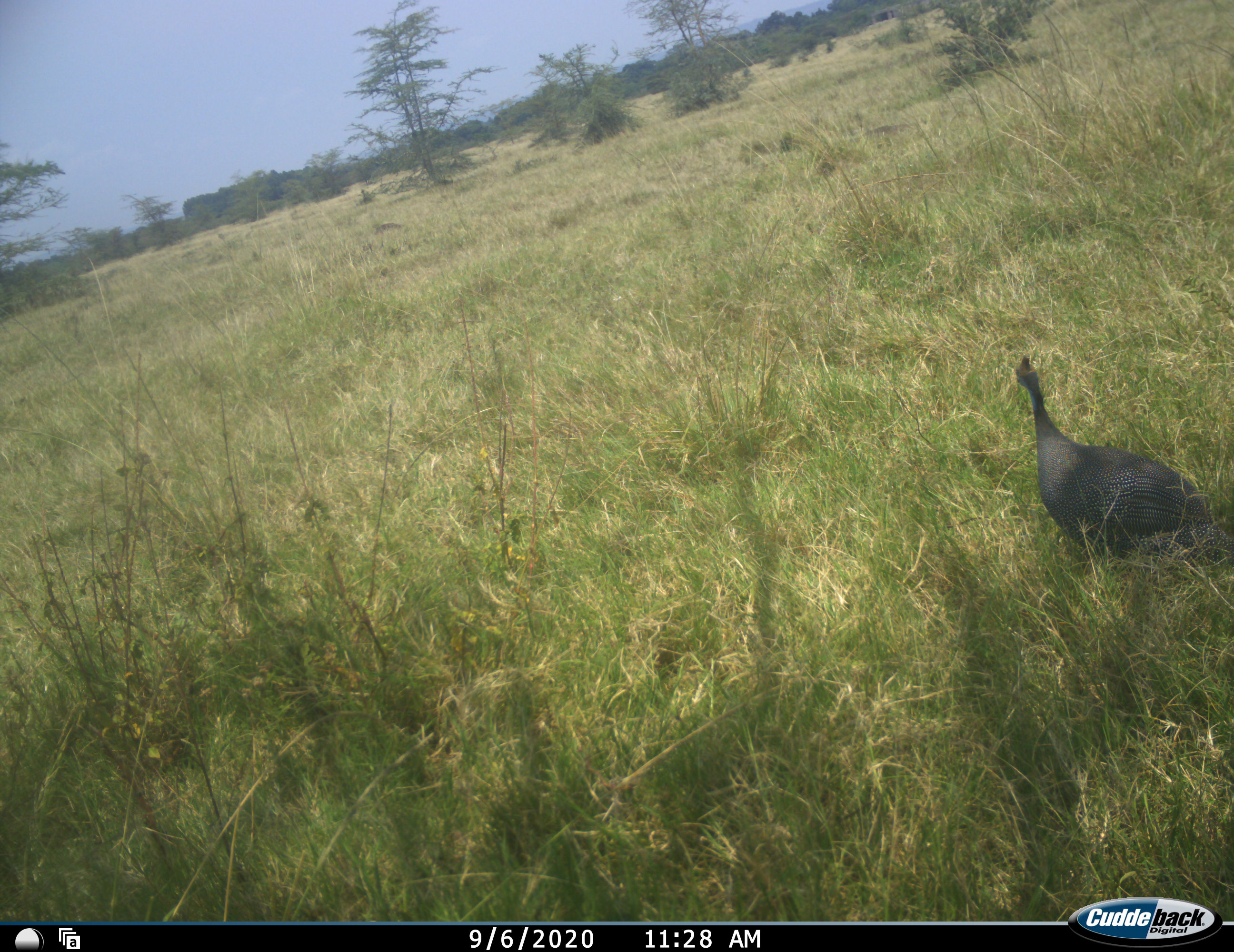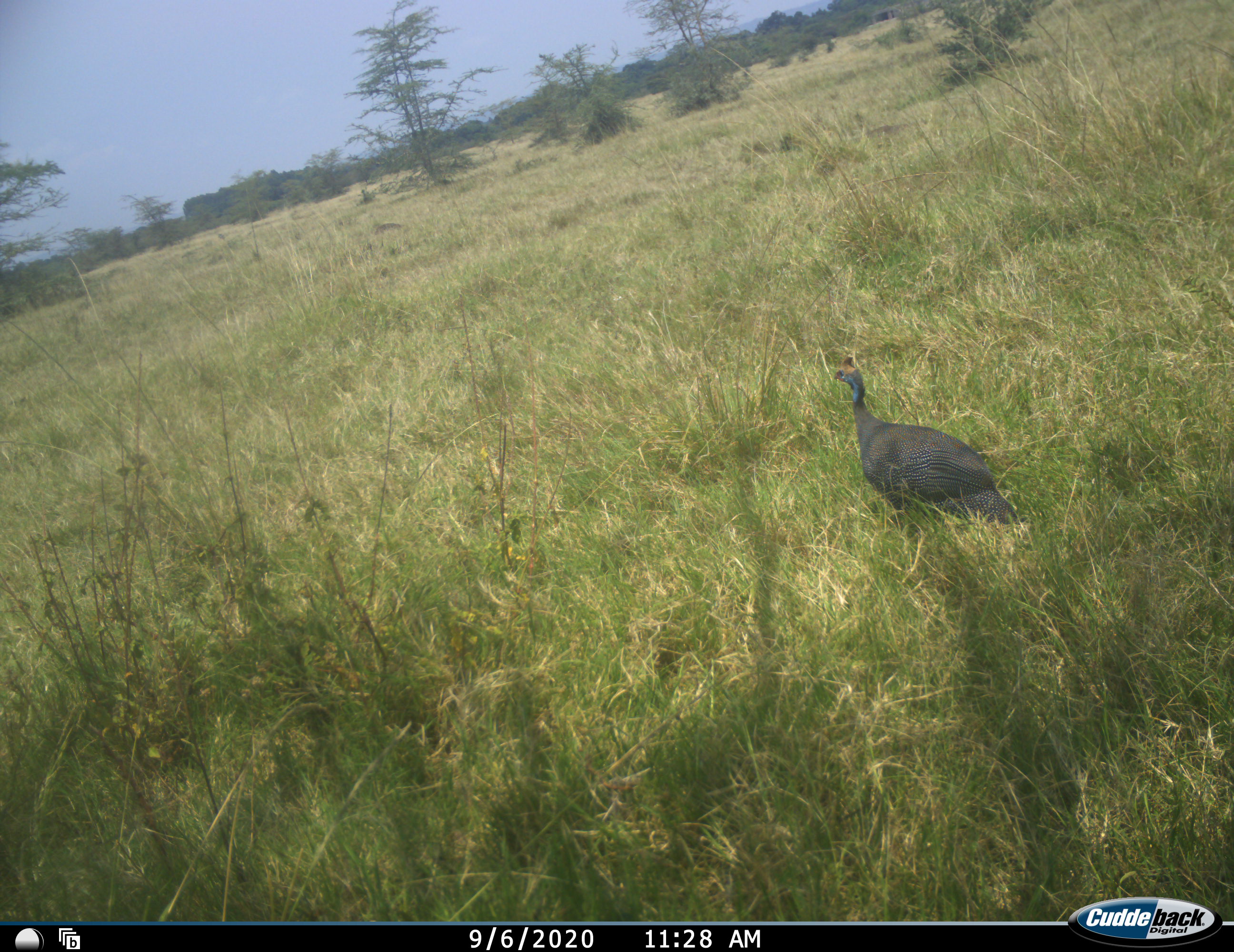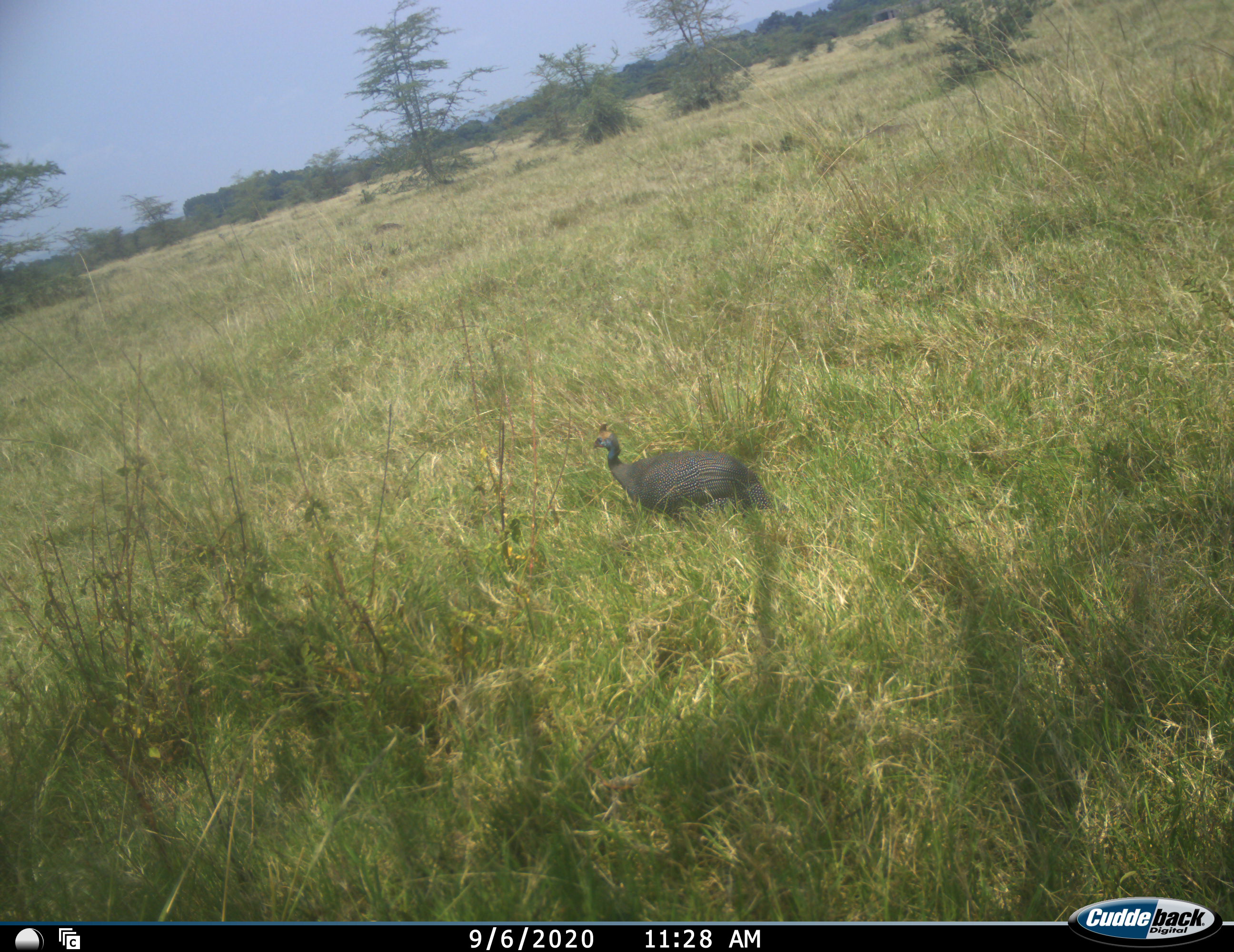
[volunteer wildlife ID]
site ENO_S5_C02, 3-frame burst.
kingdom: Animalia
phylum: Chordata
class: Aves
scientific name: Aves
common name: bird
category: birdother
Birdother (bird) (Aves), count 1. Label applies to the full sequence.